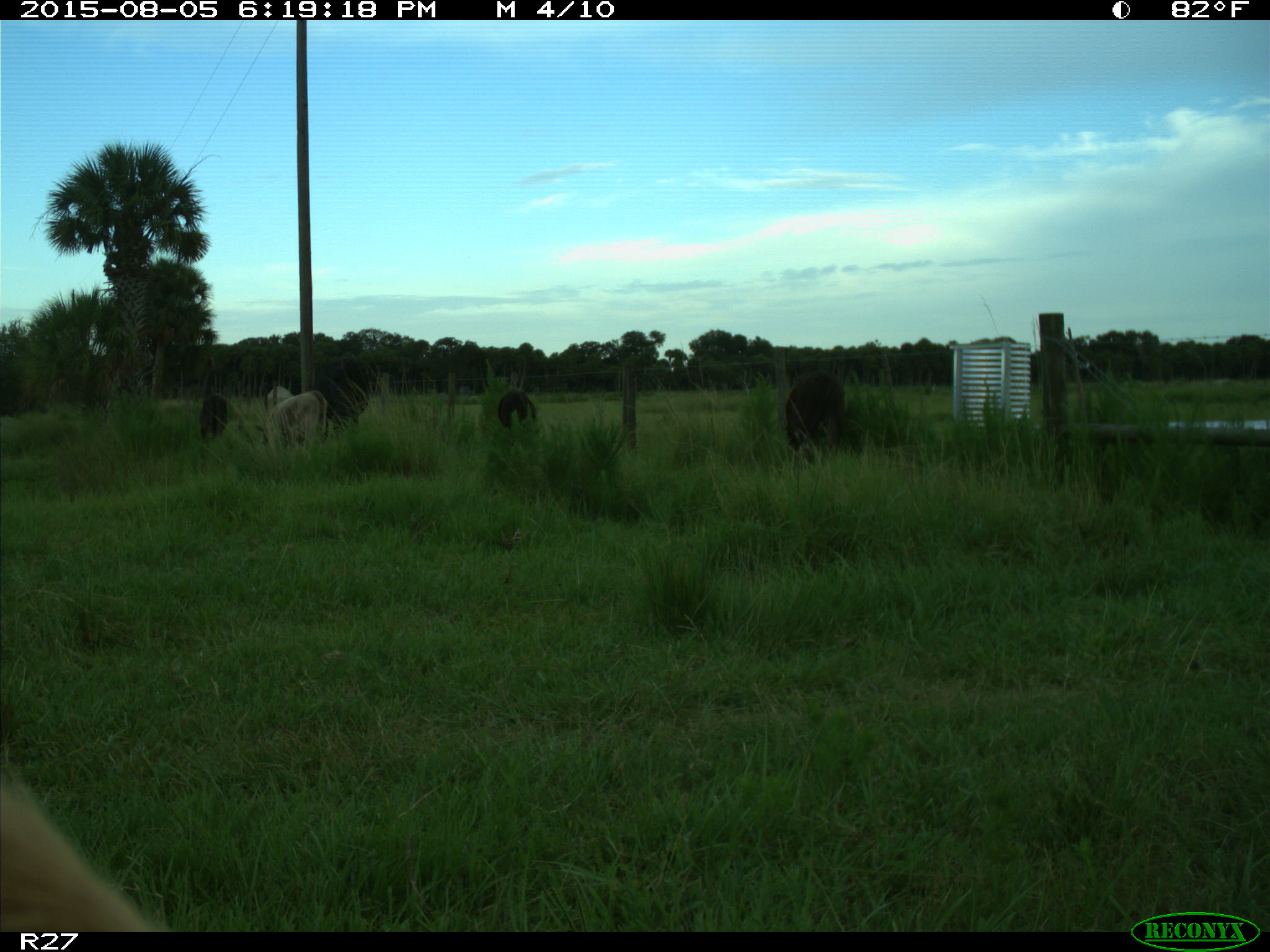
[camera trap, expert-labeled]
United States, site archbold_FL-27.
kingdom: Animalia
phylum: Chordata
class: Mammalia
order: Artiodactyla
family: Bovidae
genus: Bos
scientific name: Bos taurus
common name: domestic cow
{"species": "Bos taurus (domestic cow)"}